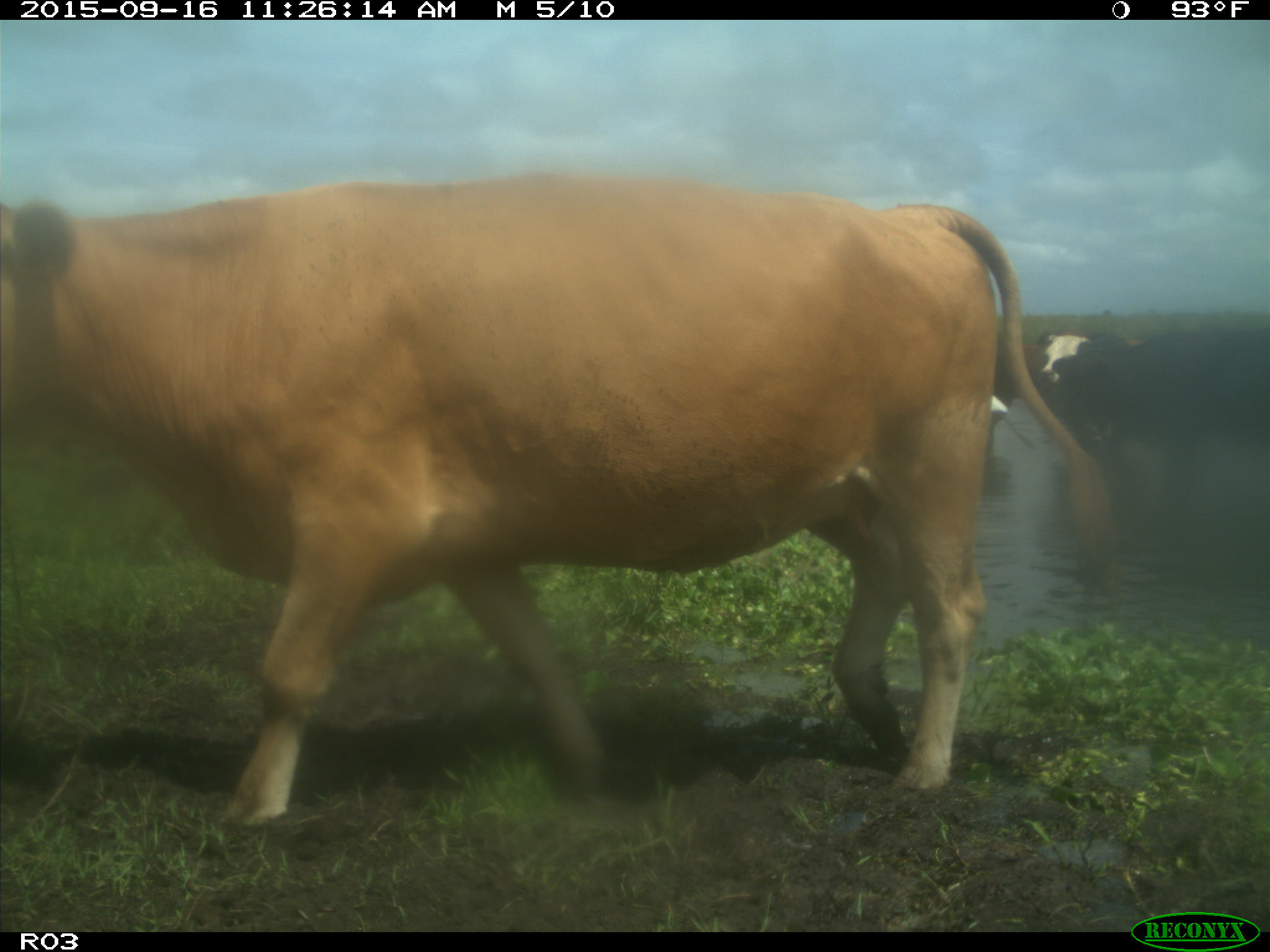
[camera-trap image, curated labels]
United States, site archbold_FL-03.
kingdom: Animalia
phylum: Chordata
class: Mammalia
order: Artiodactyla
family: Bovidae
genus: Bos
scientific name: Bos taurus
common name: domestic cow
Bos taurus (domestic cow).